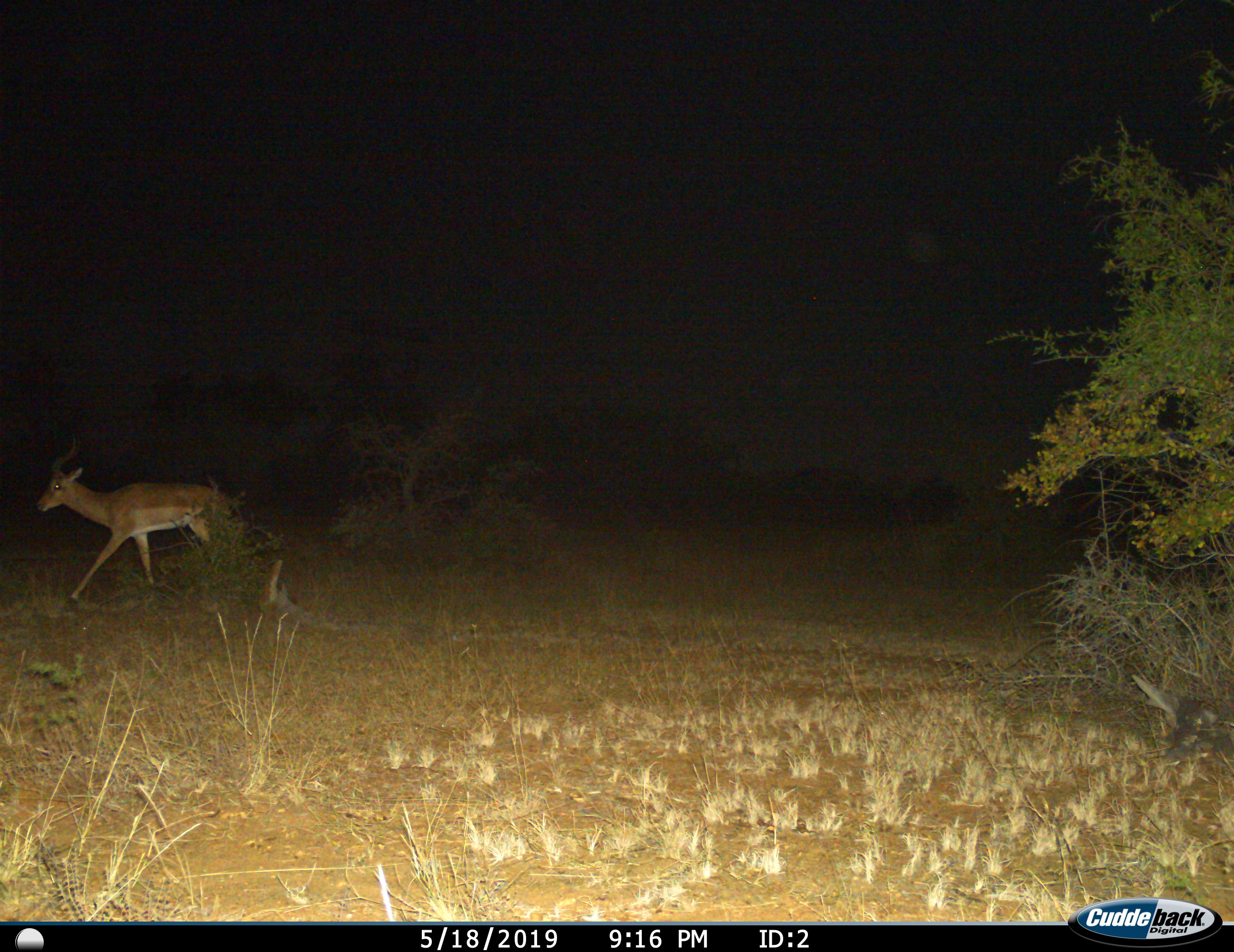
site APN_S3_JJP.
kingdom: Animalia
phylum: Chordata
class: Mammalia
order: Artiodactyla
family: Bovidae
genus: Aepyceros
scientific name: Aepyceros melampus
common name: impala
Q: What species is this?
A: Impala (Aepyceros melampus).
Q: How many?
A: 1.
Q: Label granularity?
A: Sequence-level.